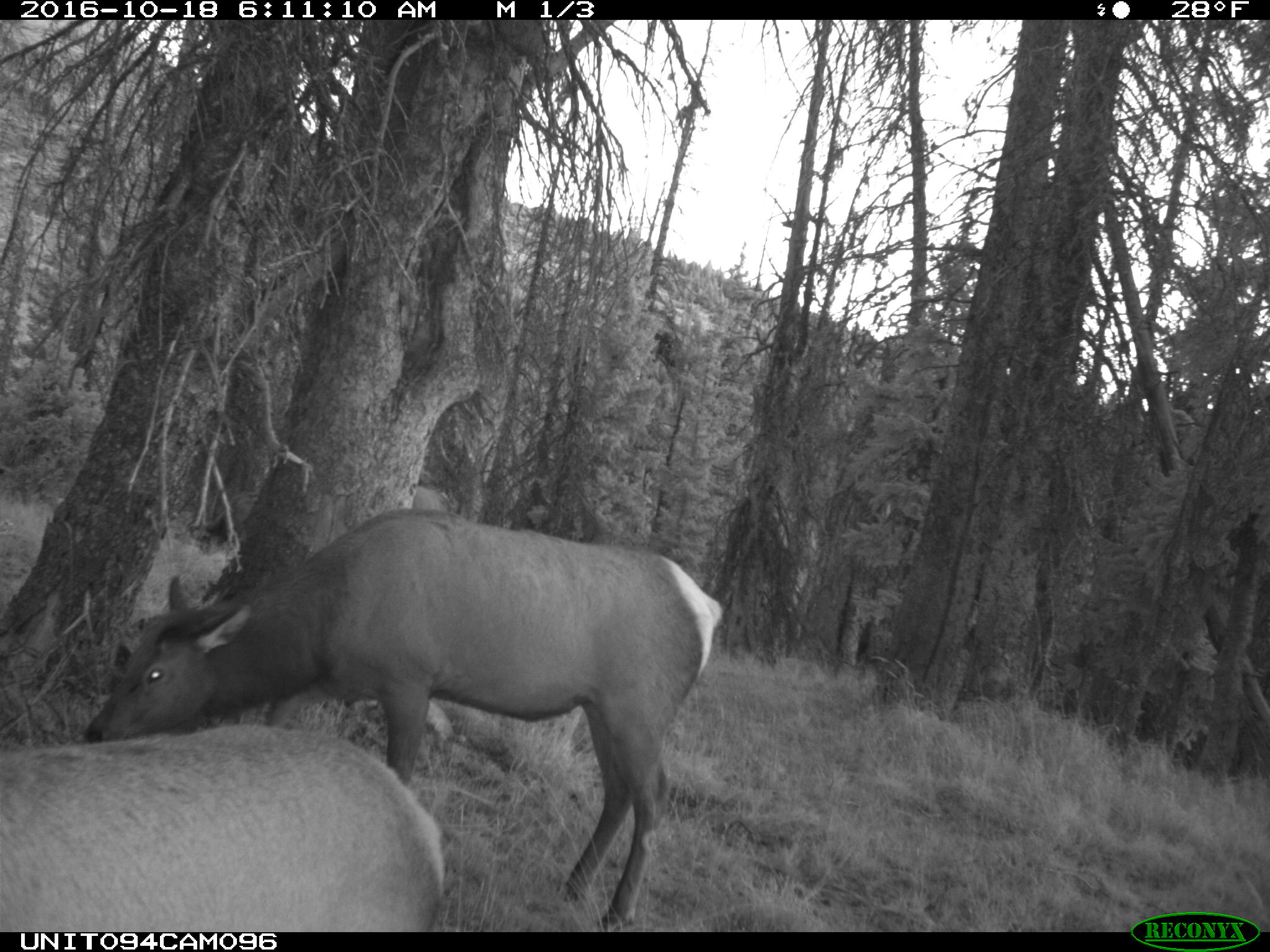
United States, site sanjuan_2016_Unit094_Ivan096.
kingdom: Animalia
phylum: Chordata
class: Mammalia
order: Artiodactyla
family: Cervidae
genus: Cervus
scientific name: Cervus elaphus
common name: red deer